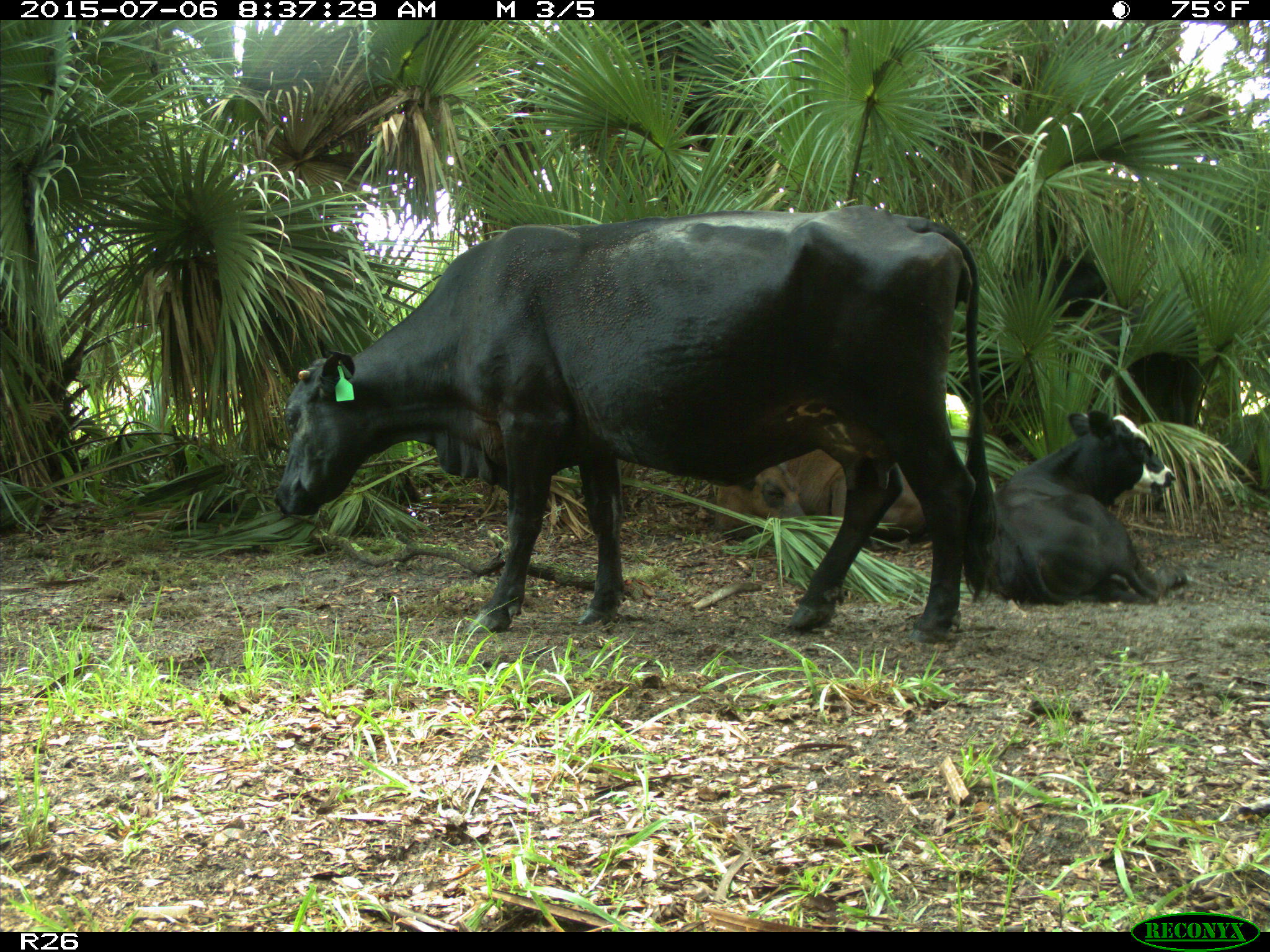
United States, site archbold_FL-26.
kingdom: Animalia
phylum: Chordata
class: Mammalia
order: Artiodactyla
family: Bovidae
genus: Bos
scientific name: Bos taurus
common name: domestic cow